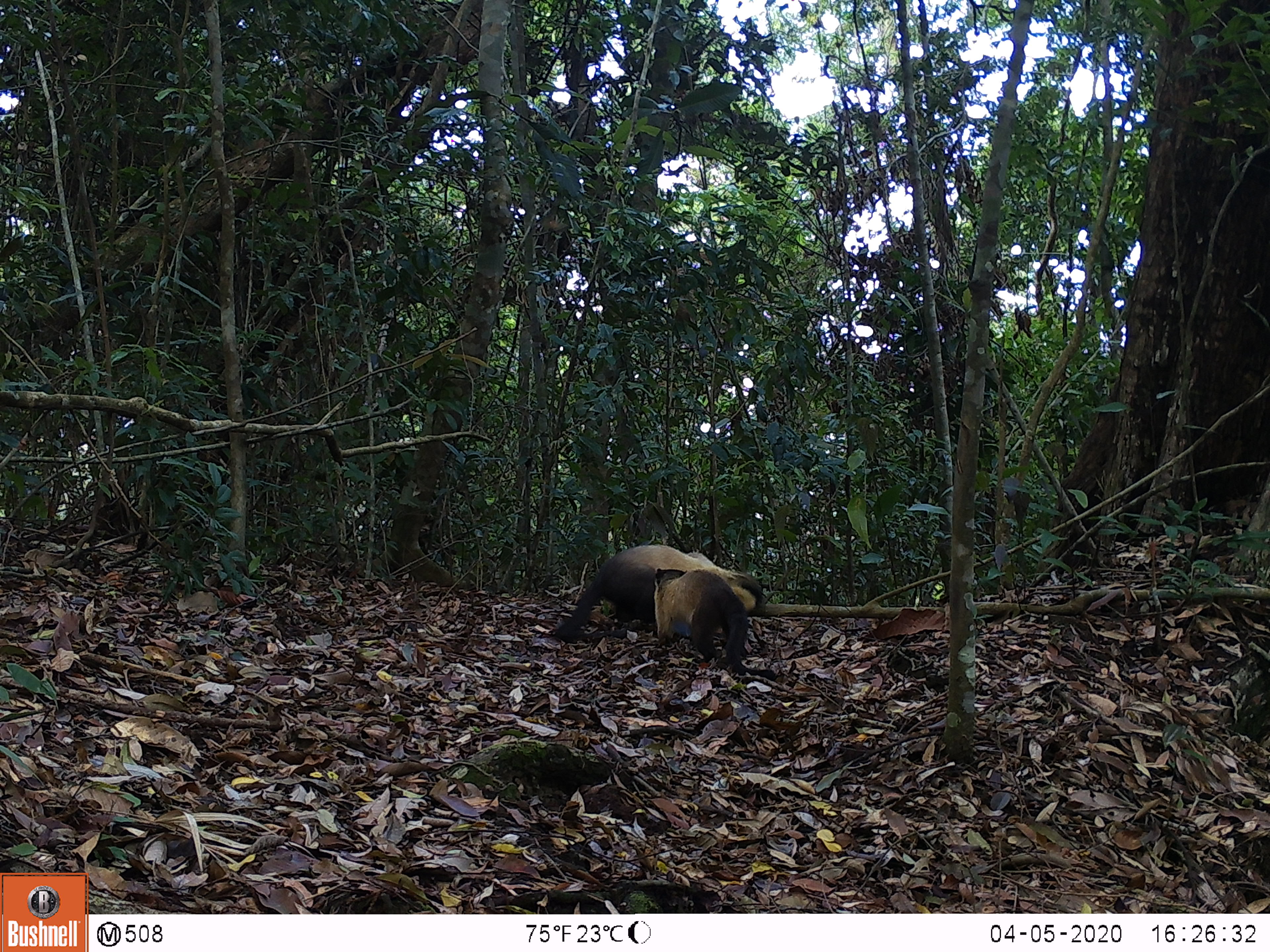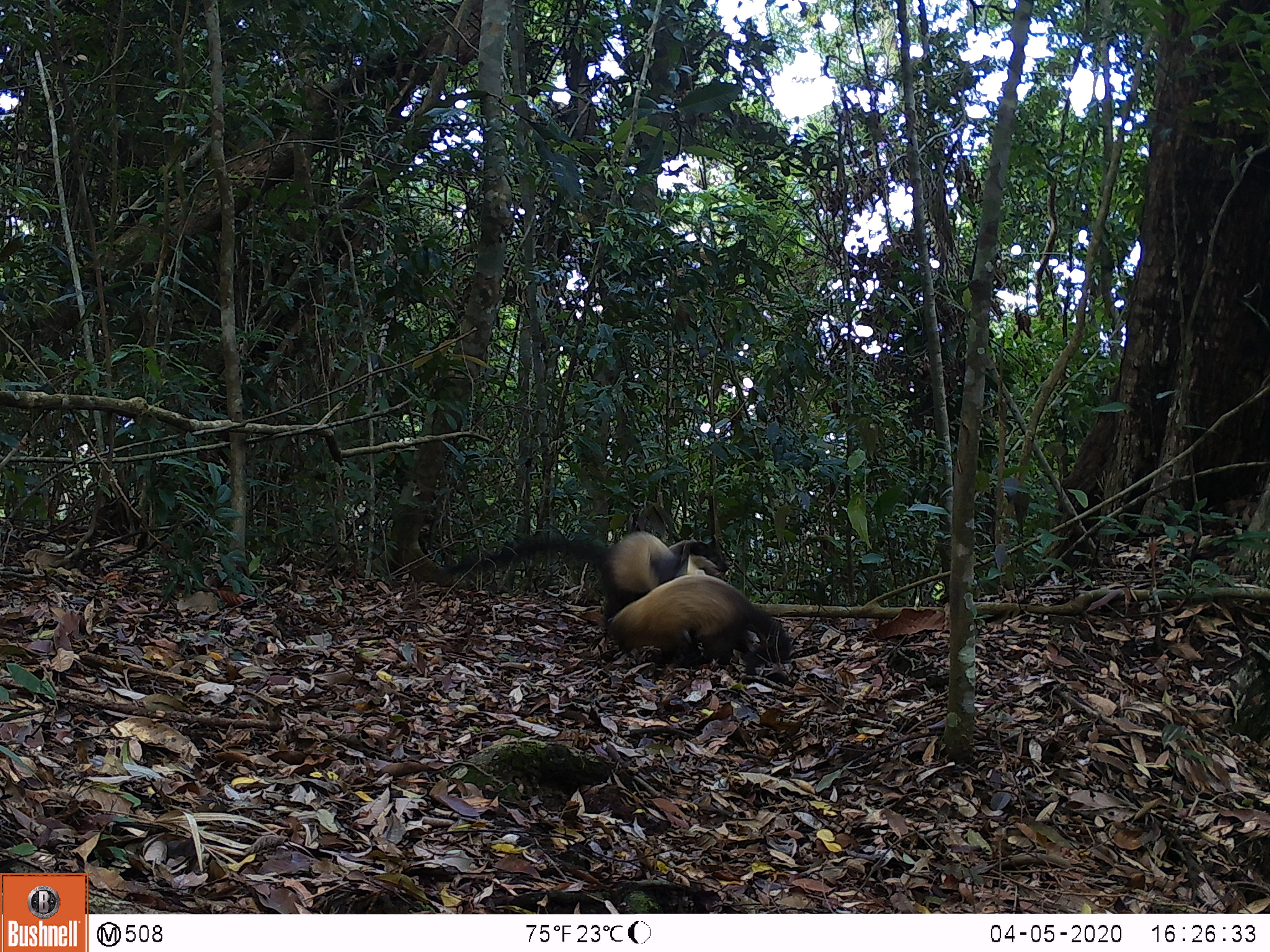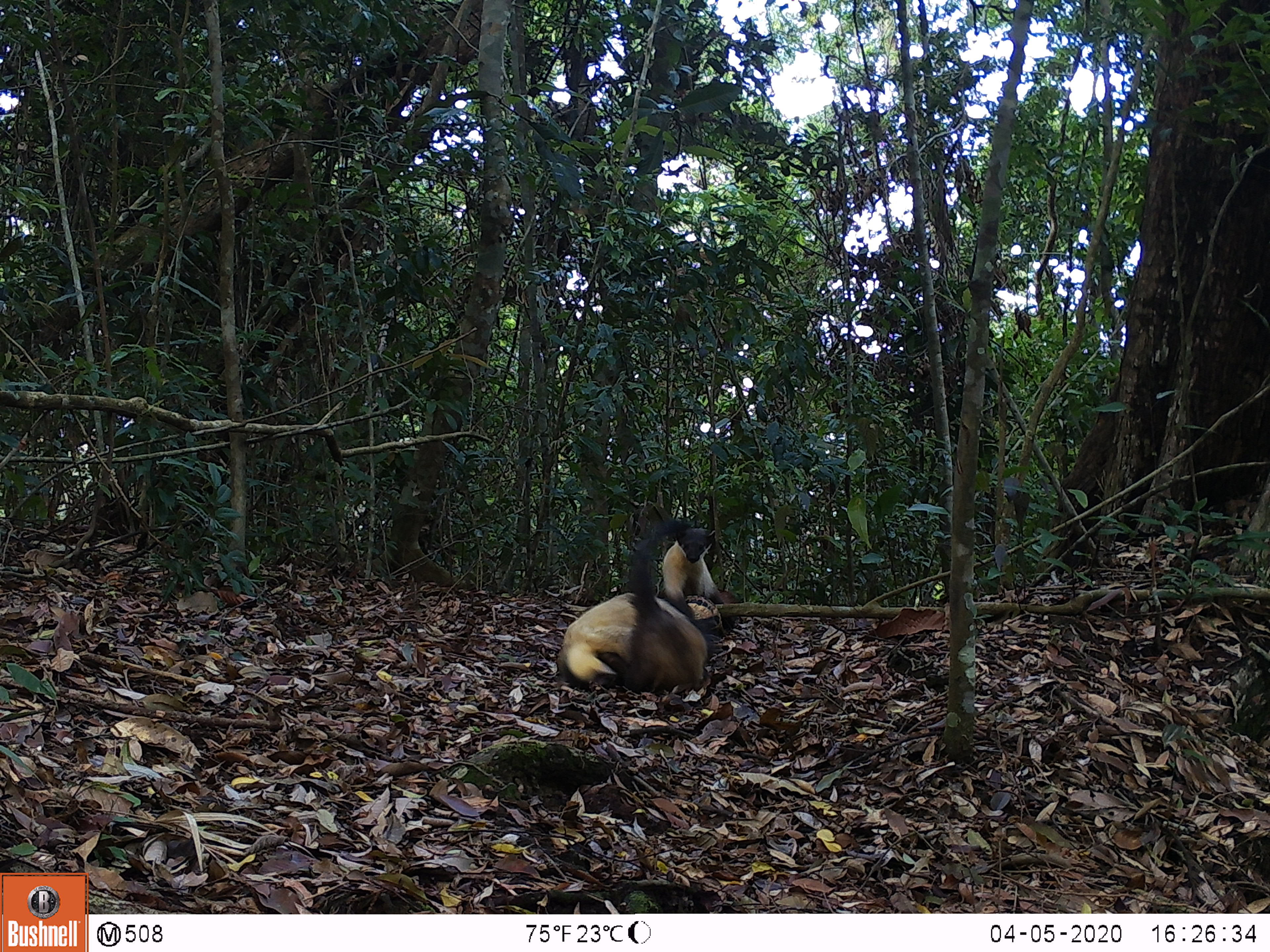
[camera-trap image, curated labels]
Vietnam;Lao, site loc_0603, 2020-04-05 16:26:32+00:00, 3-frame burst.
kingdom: Animalia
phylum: Chordata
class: Mammalia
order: Carnivora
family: Mustelidae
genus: Martes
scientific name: Martes flavigula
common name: yellow-throated marten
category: yellow throated marten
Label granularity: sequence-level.